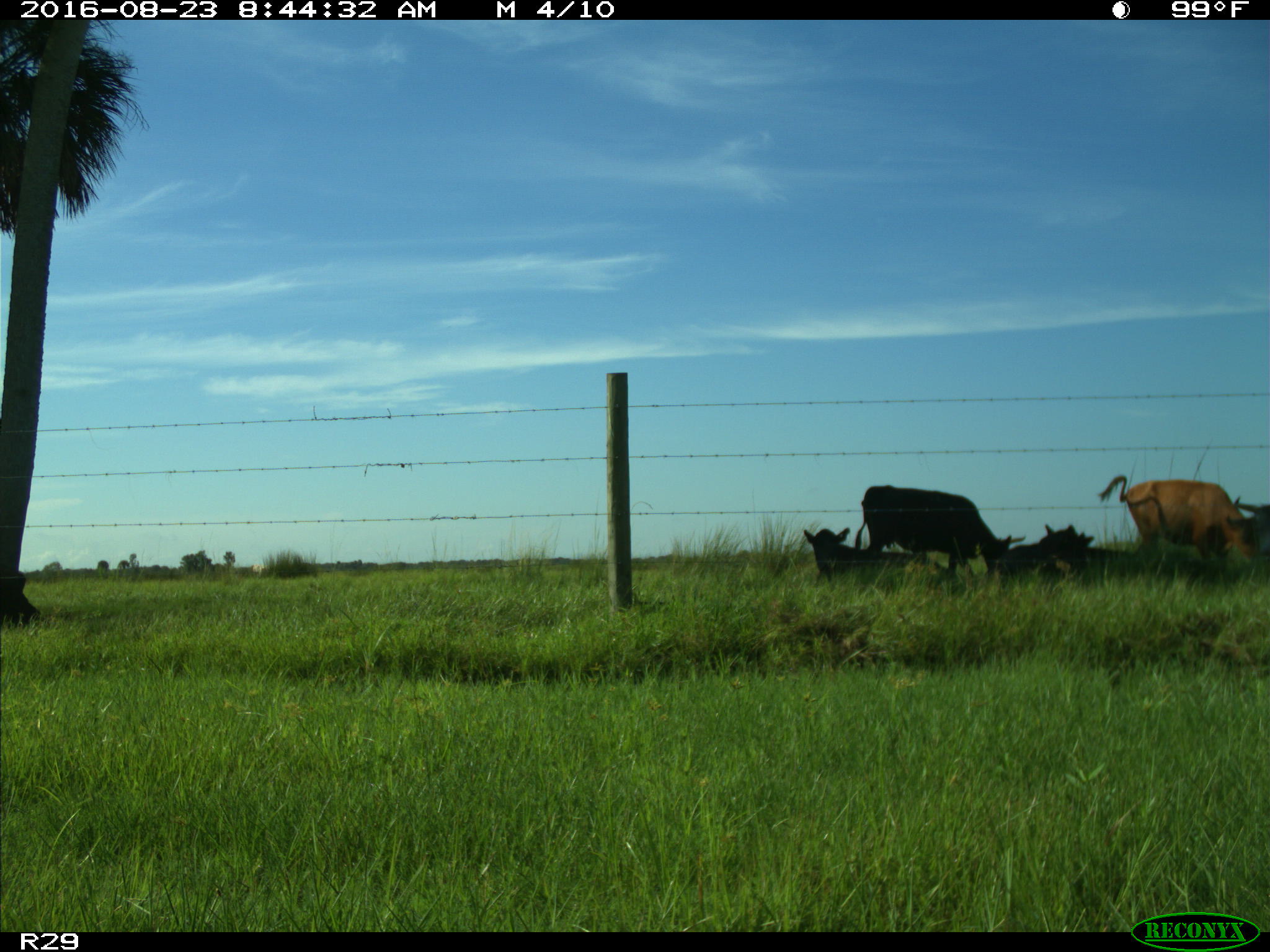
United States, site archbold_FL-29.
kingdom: Animalia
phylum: Chordata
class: Mammalia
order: Artiodactyla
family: Bovidae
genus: Bos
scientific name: Bos taurus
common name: domestic cow